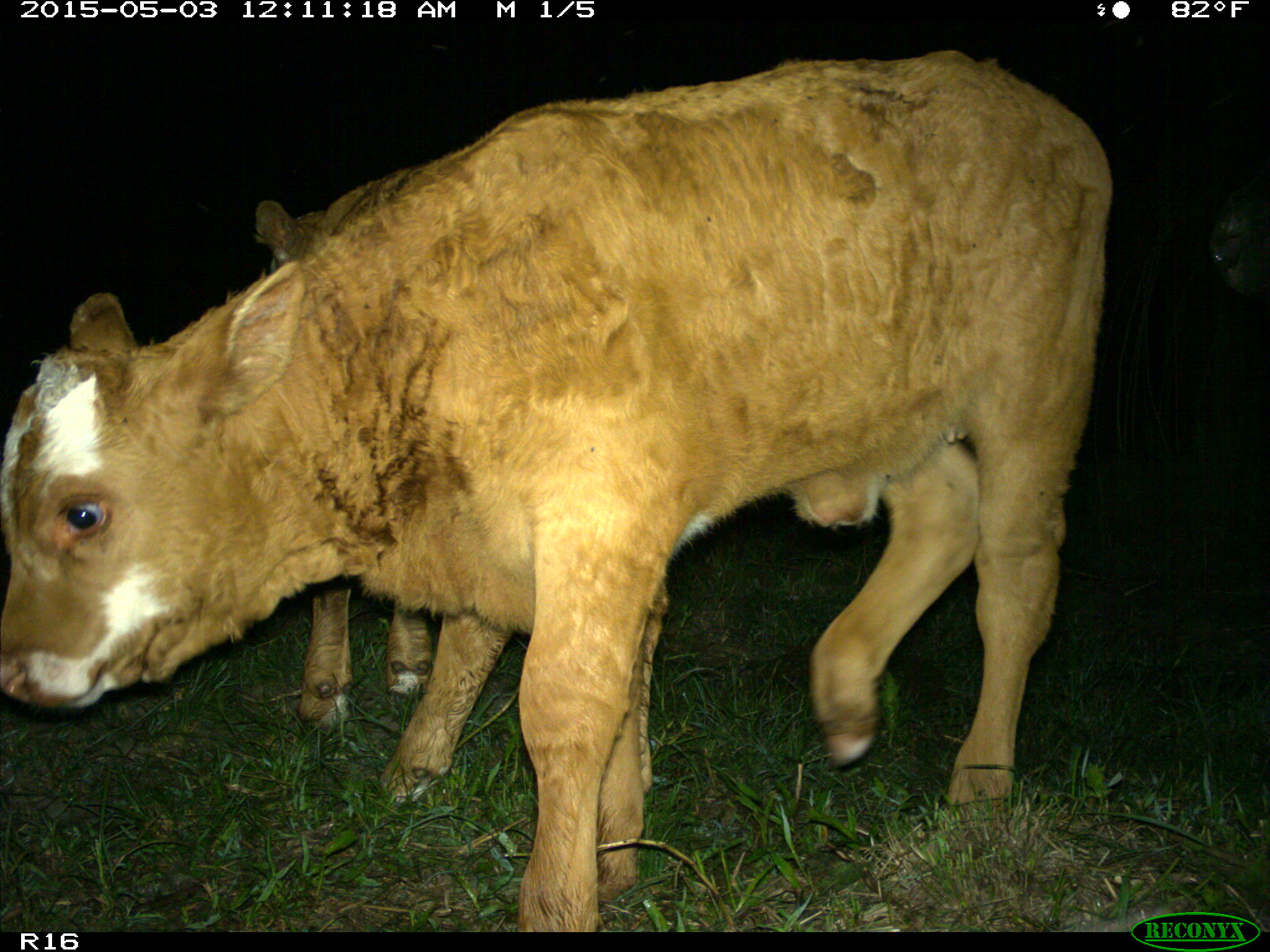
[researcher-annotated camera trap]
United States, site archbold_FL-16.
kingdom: Animalia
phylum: Chordata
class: Mammalia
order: Artiodactyla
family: Bovidae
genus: Bos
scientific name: Bos taurus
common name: domestic cow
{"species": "Bos taurus (domestic cow)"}